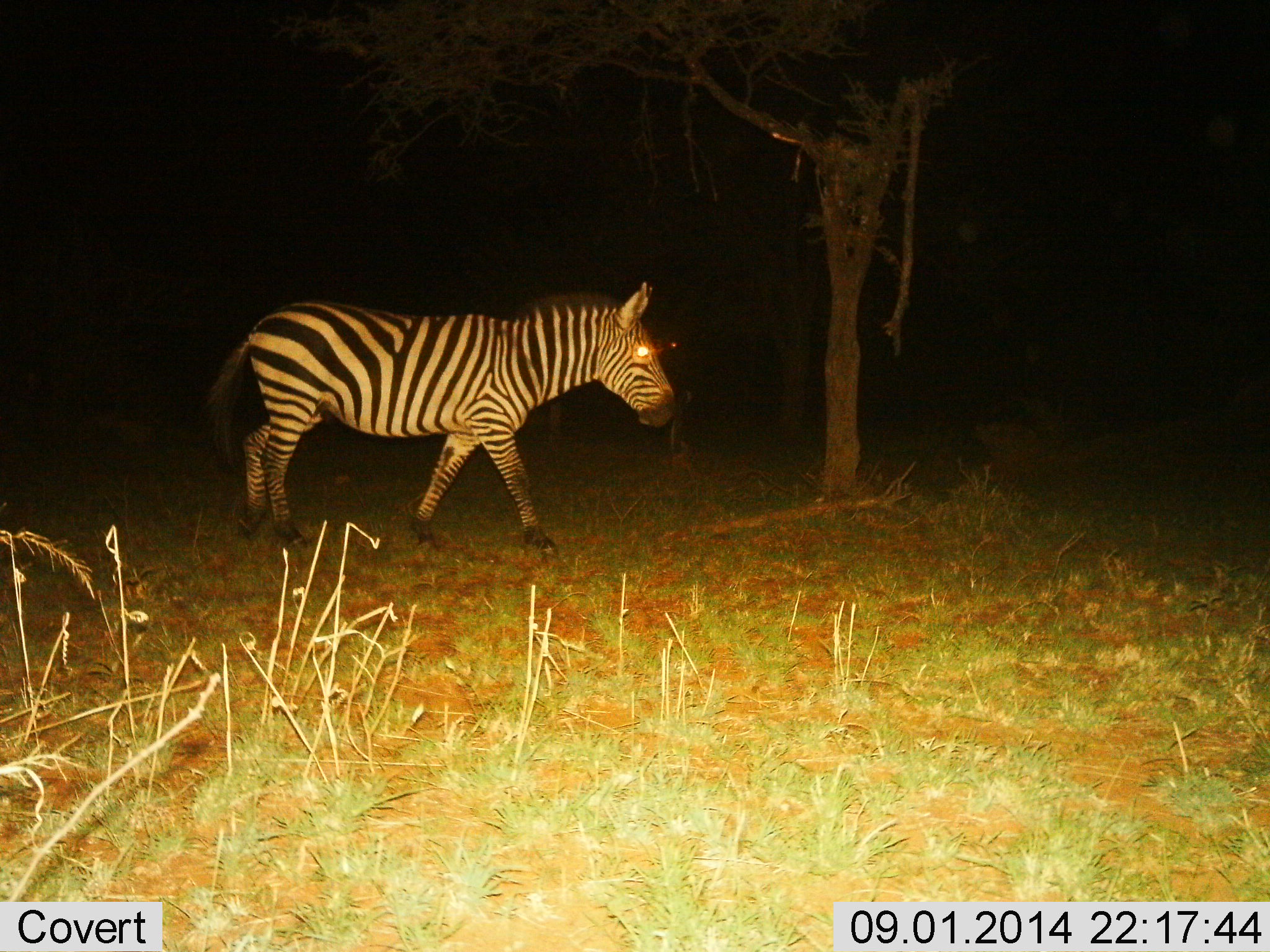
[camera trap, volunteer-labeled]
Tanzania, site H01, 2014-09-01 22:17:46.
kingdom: Animalia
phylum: Chordata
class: Mammalia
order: Perissodactyla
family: Equidae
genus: Equus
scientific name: Equus quagga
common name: plains zebra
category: zebra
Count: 1.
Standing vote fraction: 10%.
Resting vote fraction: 0%.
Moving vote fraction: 100%.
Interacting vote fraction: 0%.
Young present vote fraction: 0%.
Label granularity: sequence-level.